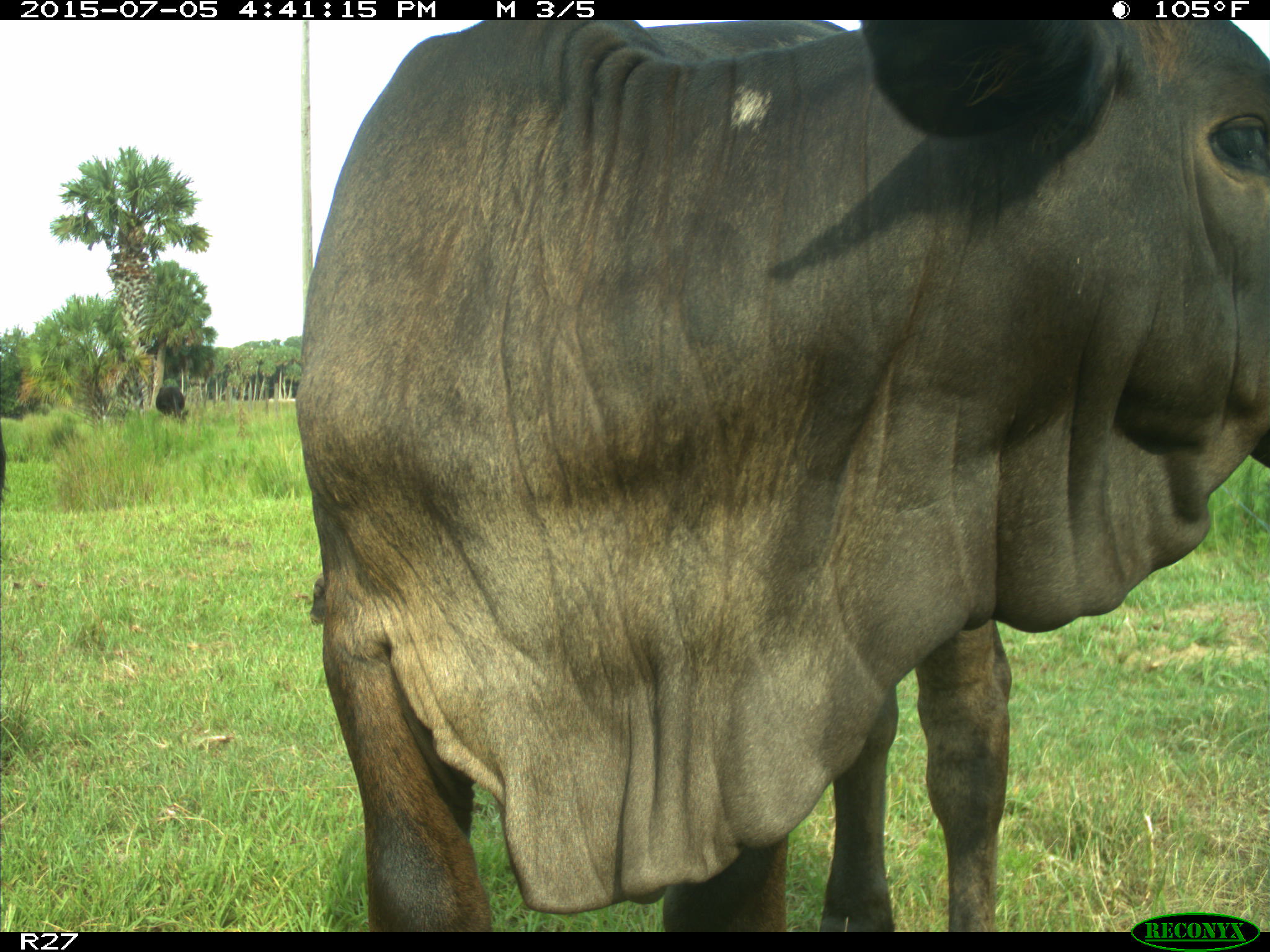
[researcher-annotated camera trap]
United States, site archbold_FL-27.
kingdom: Animalia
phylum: Chordata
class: Mammalia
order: Artiodactyla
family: Bovidae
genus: Bos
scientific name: Bos taurus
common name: domestic cow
Bos taurus (domestic cow).